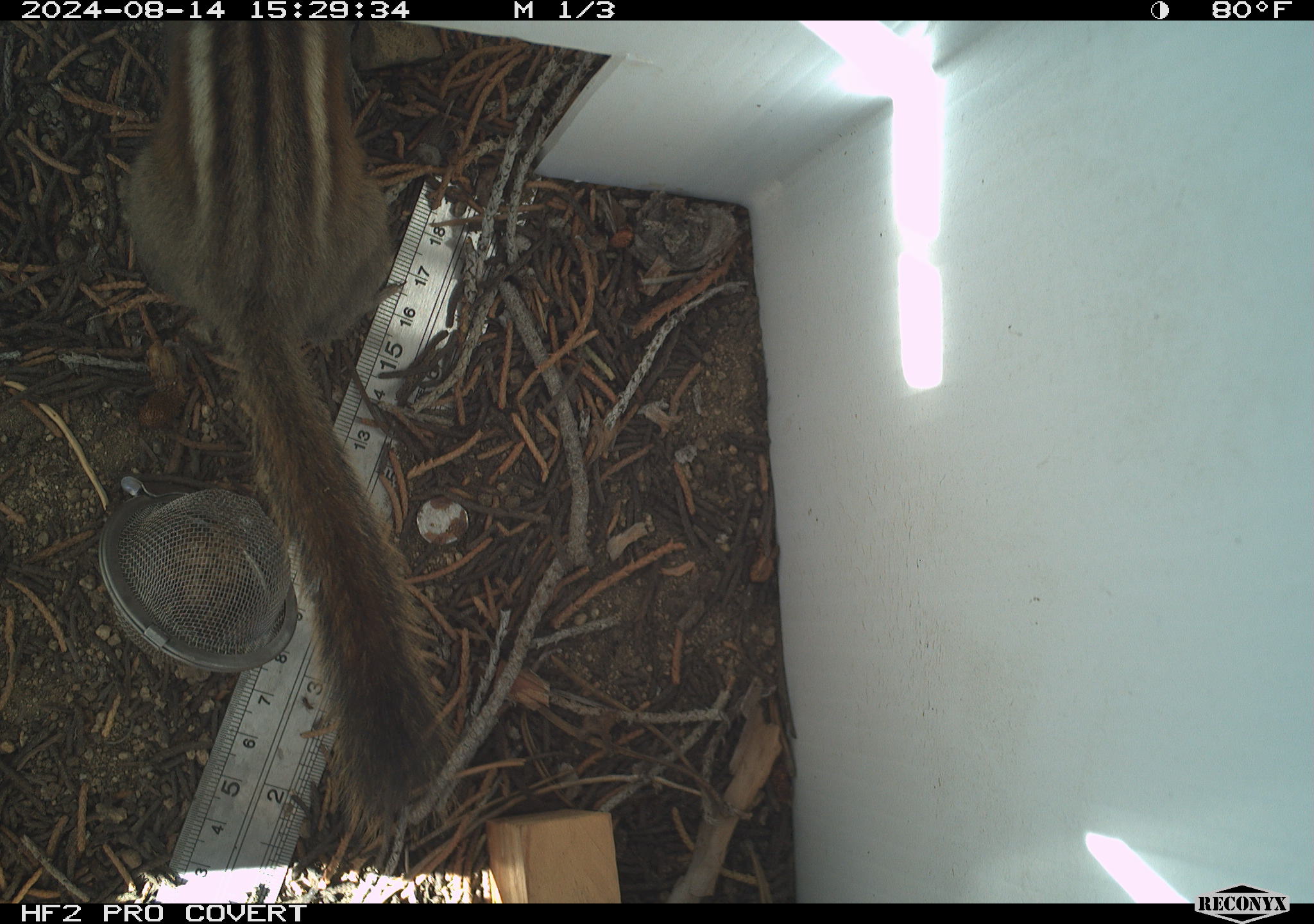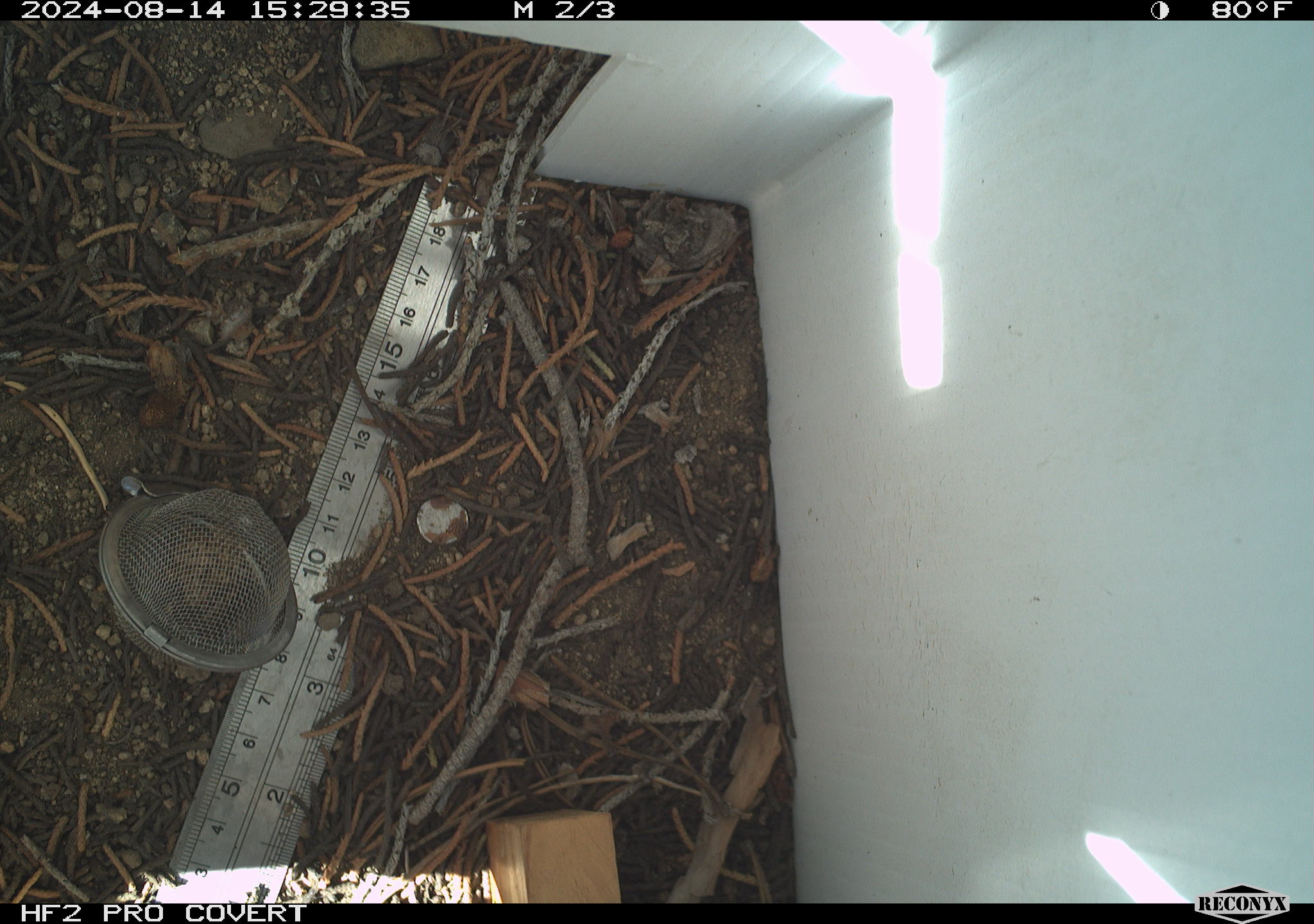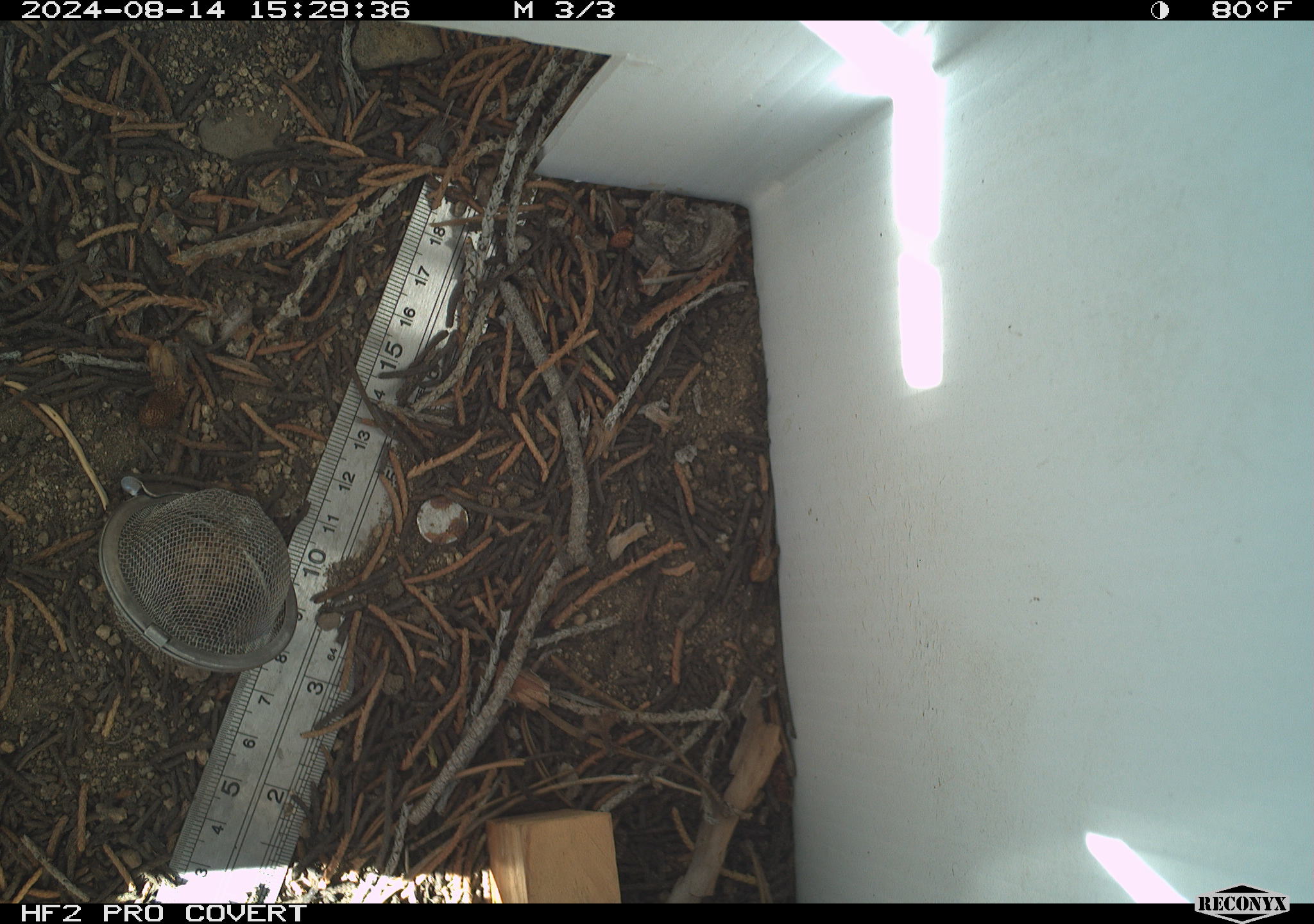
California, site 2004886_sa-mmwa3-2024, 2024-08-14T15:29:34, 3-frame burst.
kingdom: Animalia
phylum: Chordata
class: Mammalia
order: Rodentia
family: Sciuridae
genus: Neotamias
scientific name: Neotamias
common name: western chipmunks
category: neotamias species